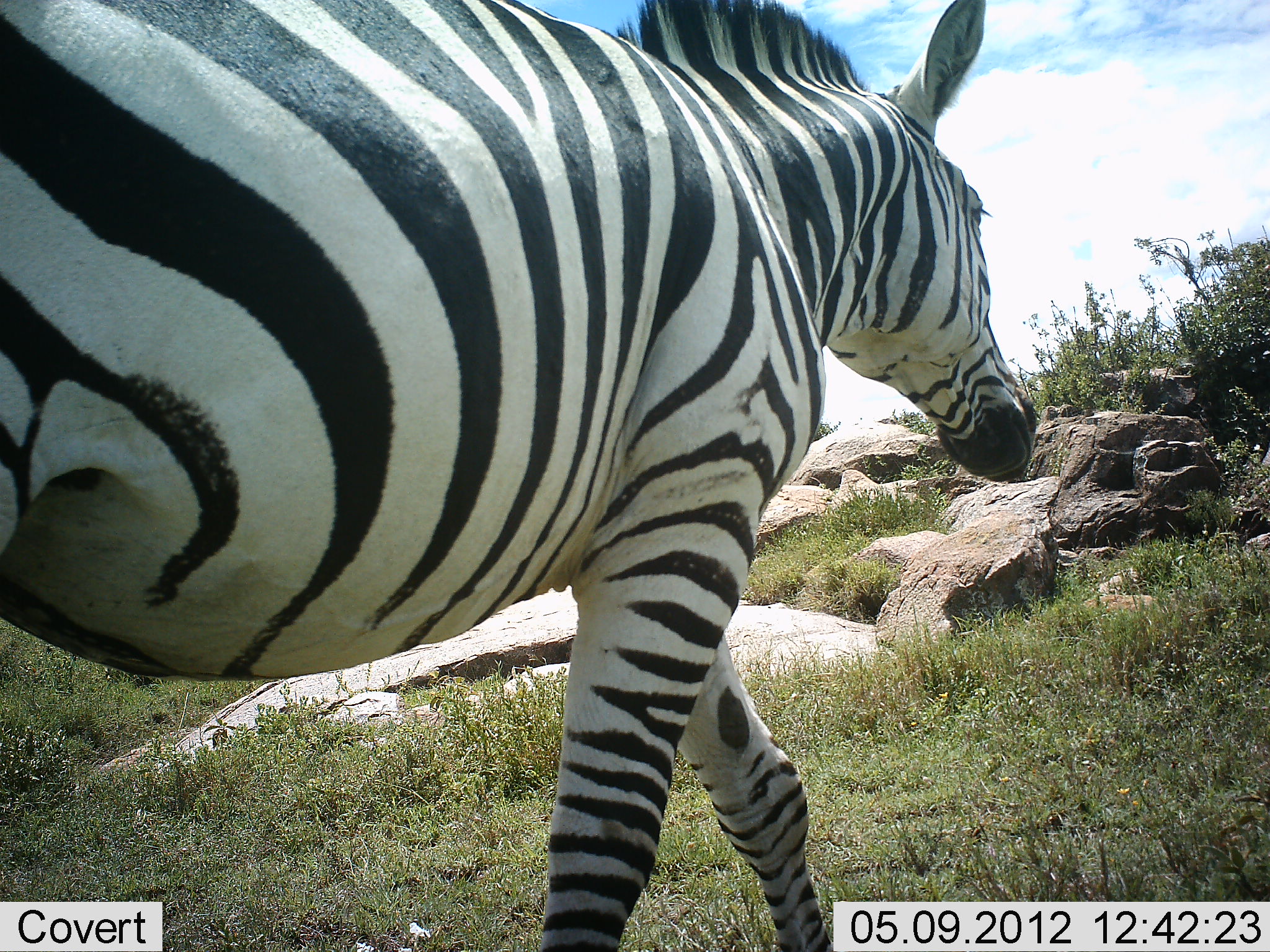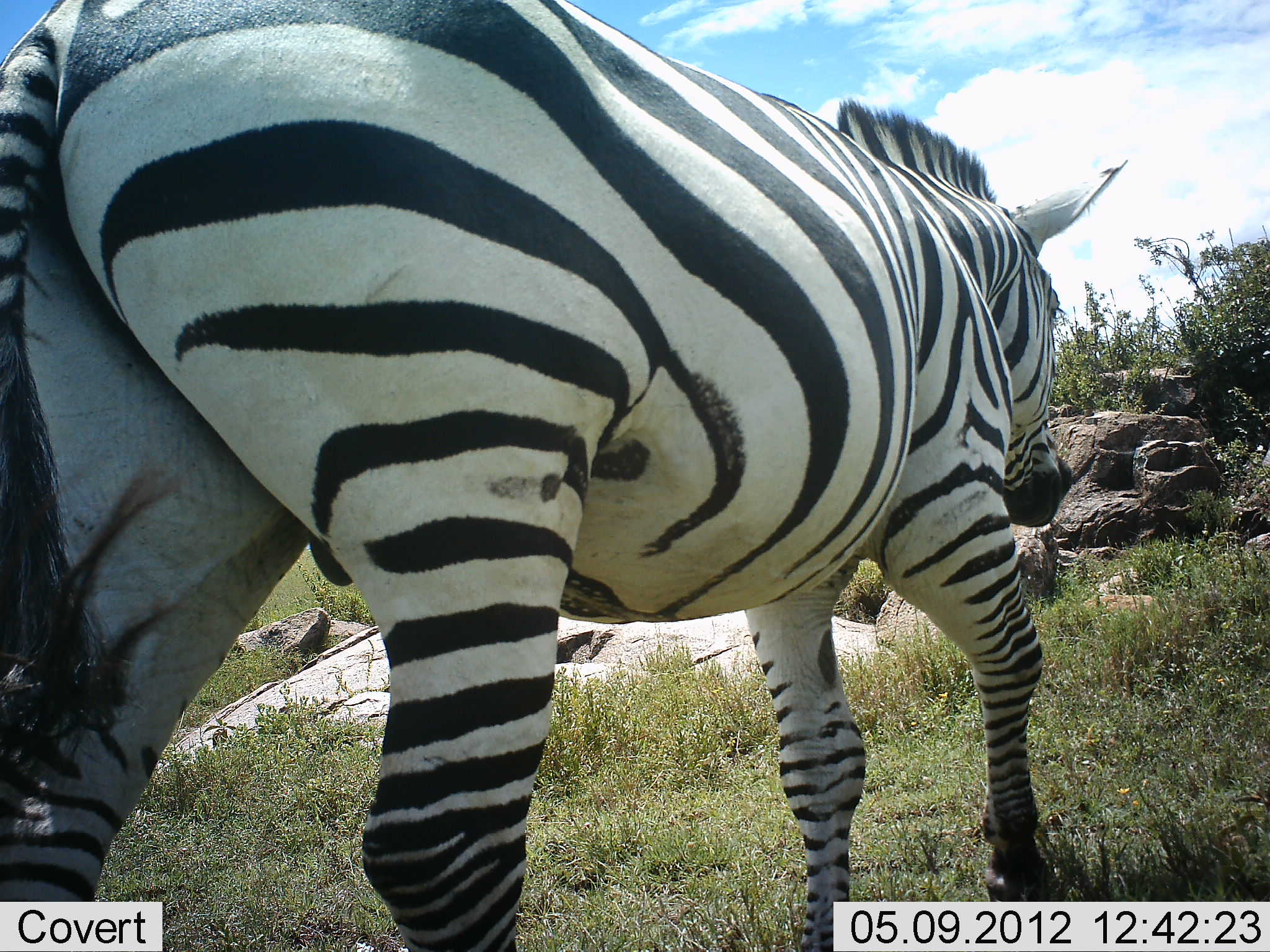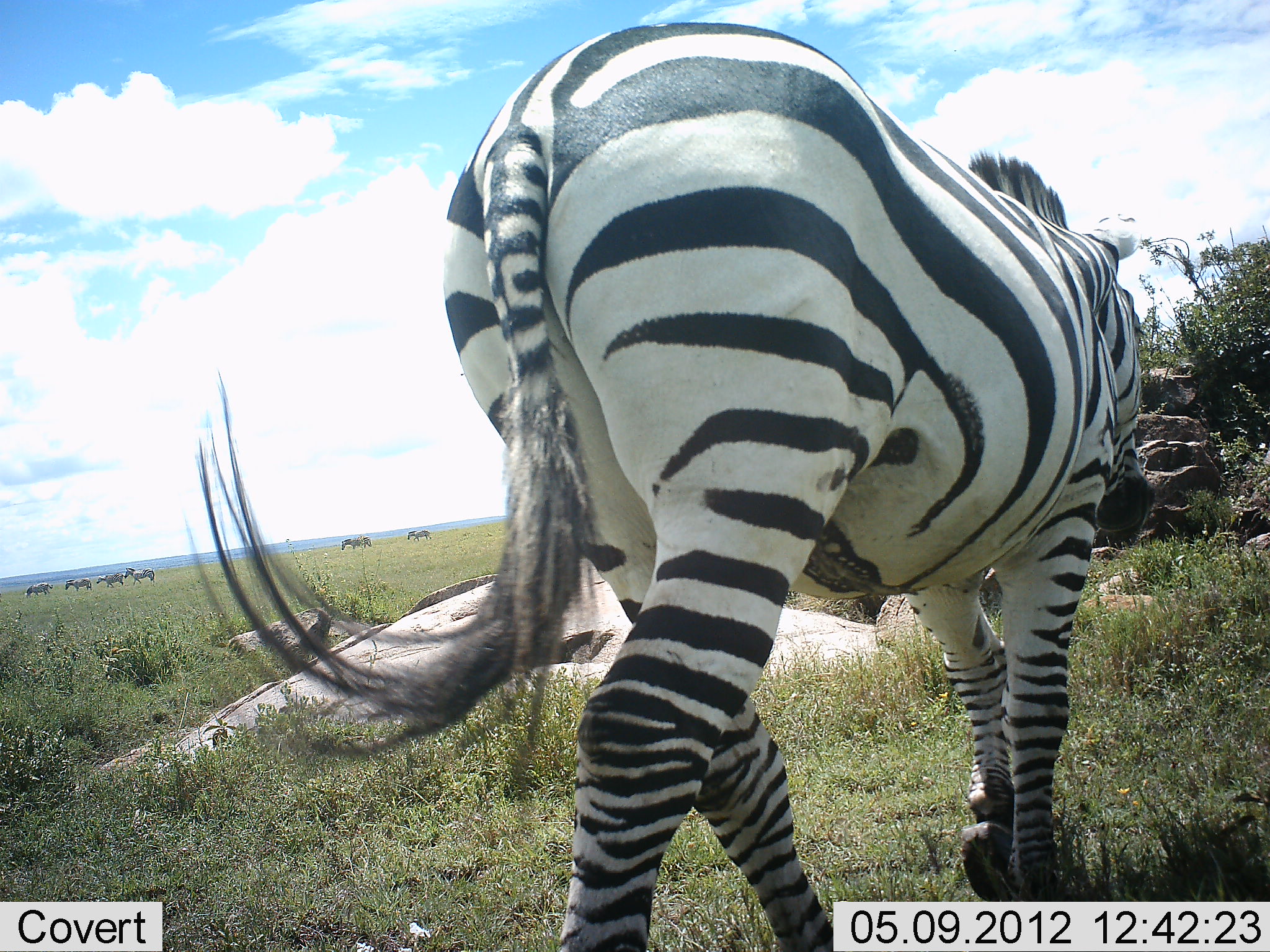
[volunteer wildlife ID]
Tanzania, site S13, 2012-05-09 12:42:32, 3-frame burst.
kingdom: Animalia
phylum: Chordata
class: Mammalia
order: Perissodactyla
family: Equidae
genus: Equus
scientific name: Equus quagga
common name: plains zebra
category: zebra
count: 1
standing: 30%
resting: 0%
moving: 80%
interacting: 0%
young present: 0%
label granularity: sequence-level